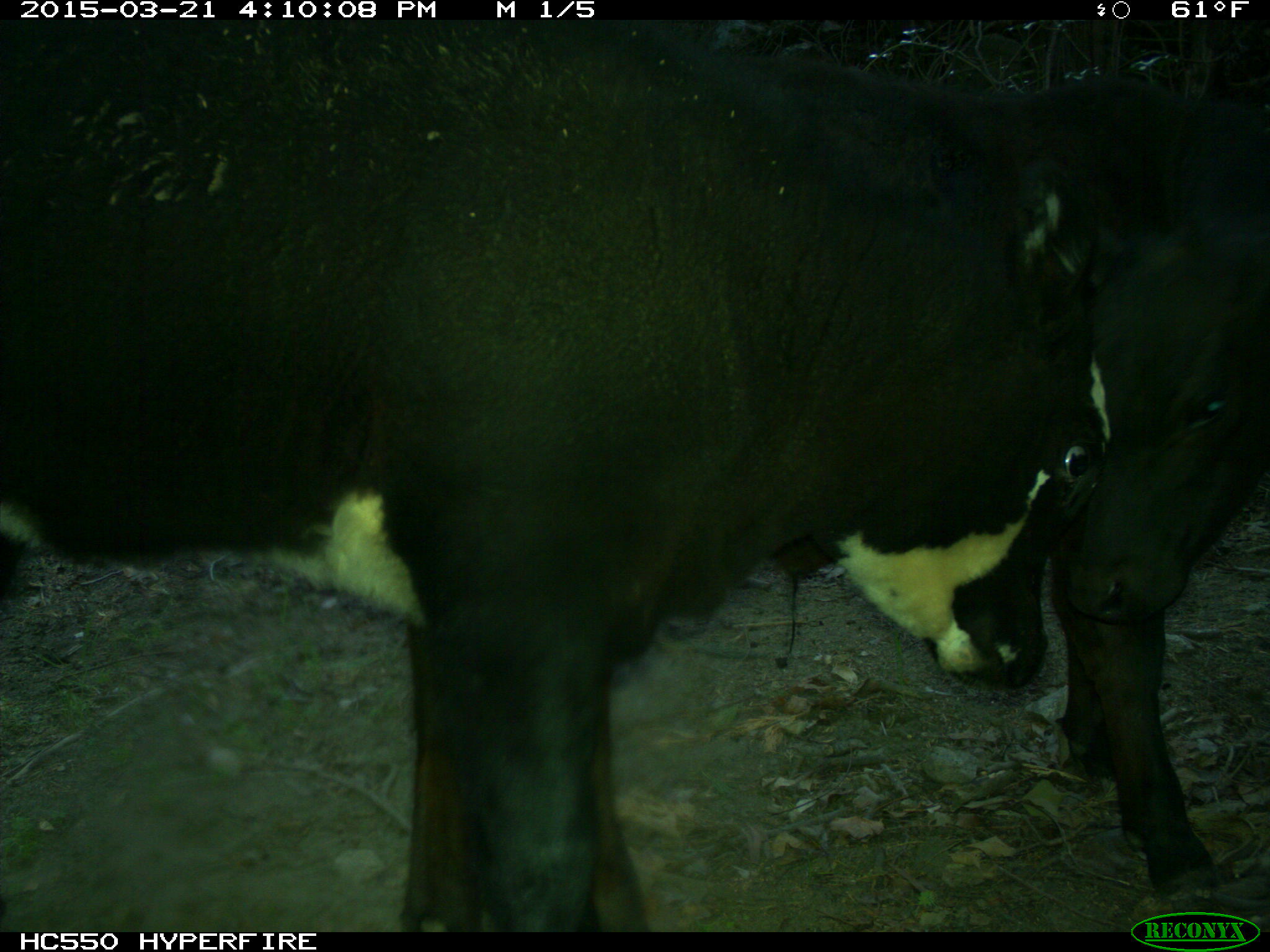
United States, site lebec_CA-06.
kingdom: Animalia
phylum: Chordata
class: Mammalia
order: Artiodactyla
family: Bovidae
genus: Bos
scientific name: Bos taurus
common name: domestic cow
Bos taurus (domestic cow).